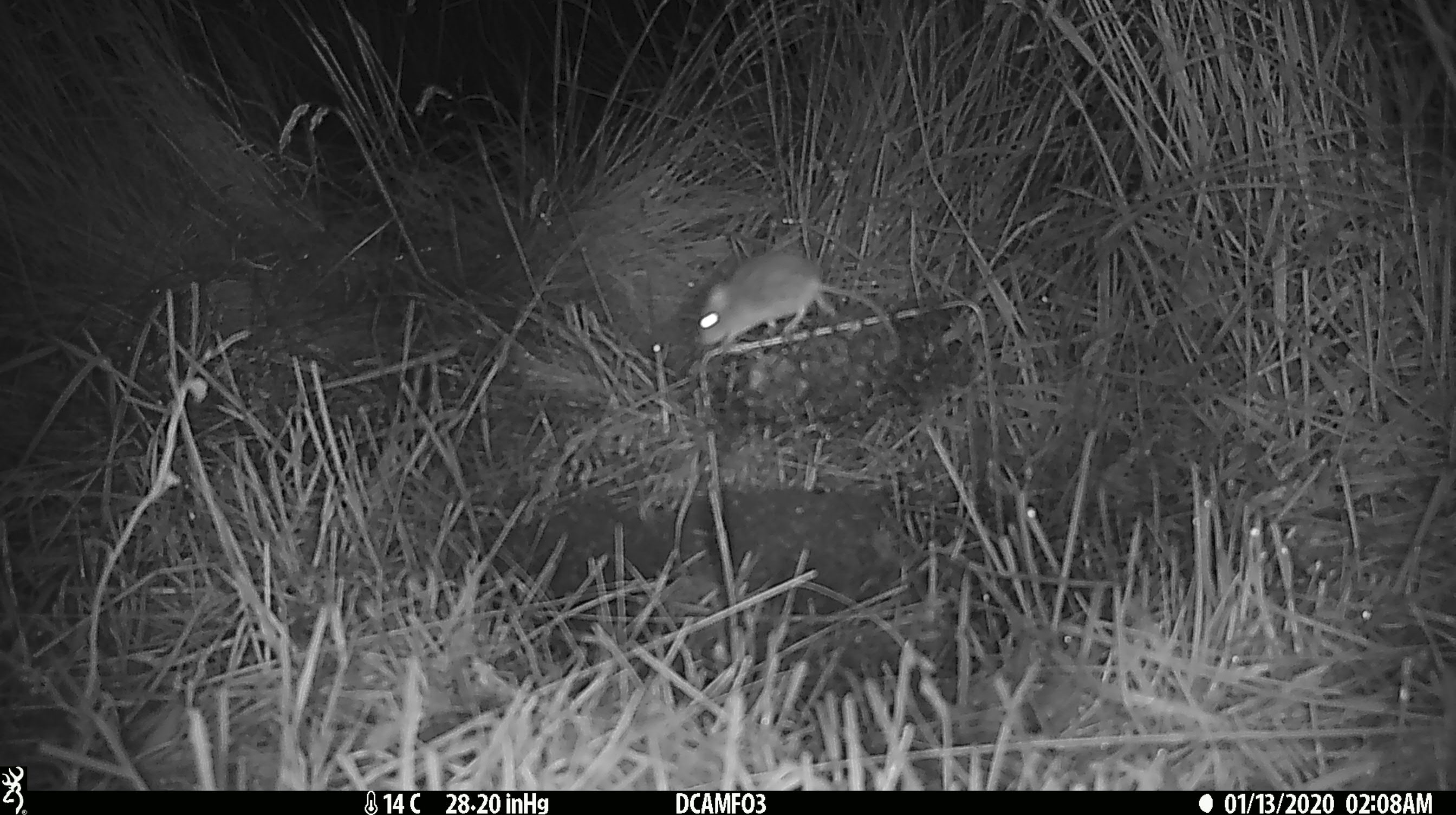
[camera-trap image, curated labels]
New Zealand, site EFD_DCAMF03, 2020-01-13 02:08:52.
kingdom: Animalia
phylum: Chordata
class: Mammalia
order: Rodentia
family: Muridae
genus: Mus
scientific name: Mus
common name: mouse